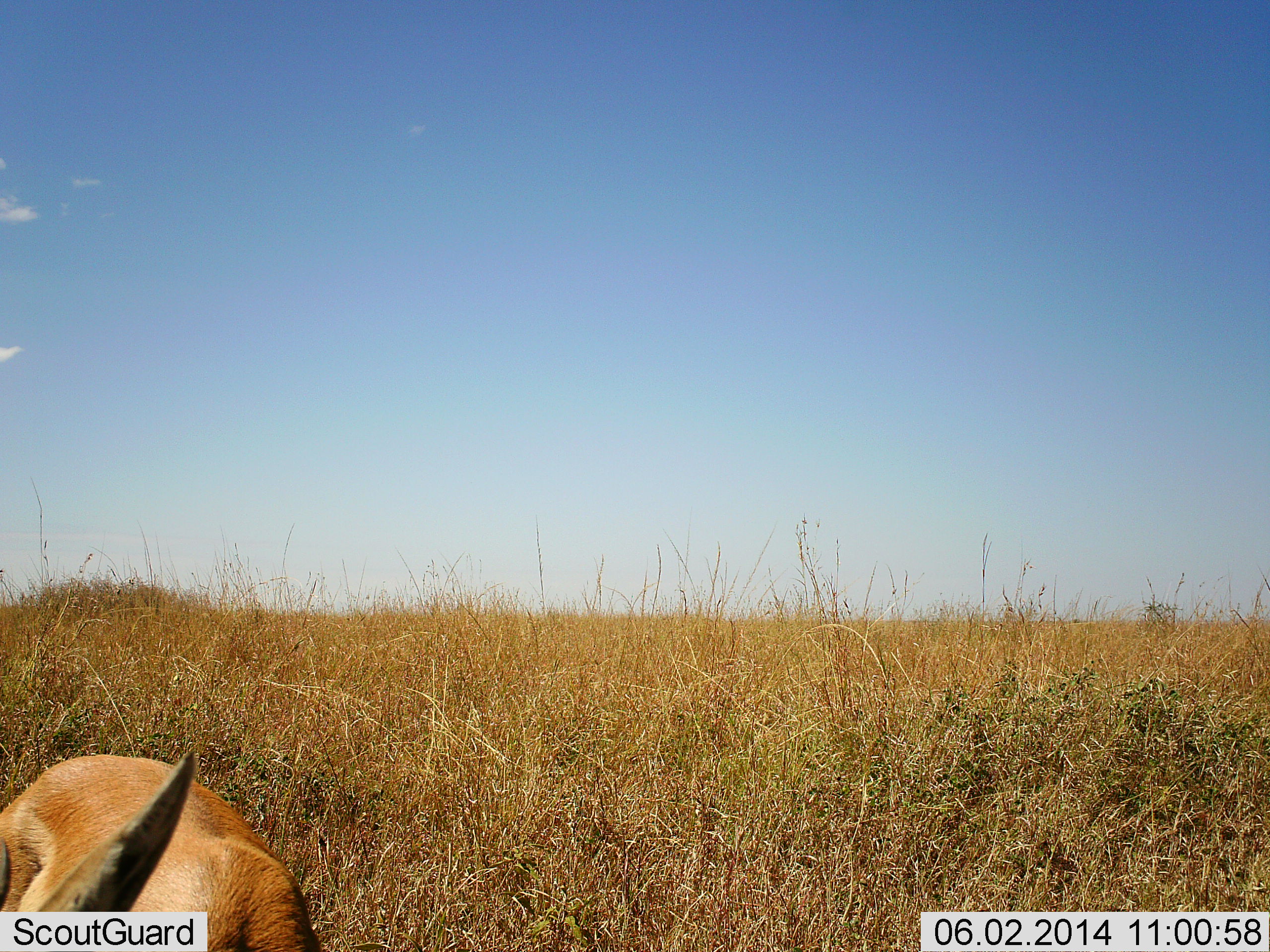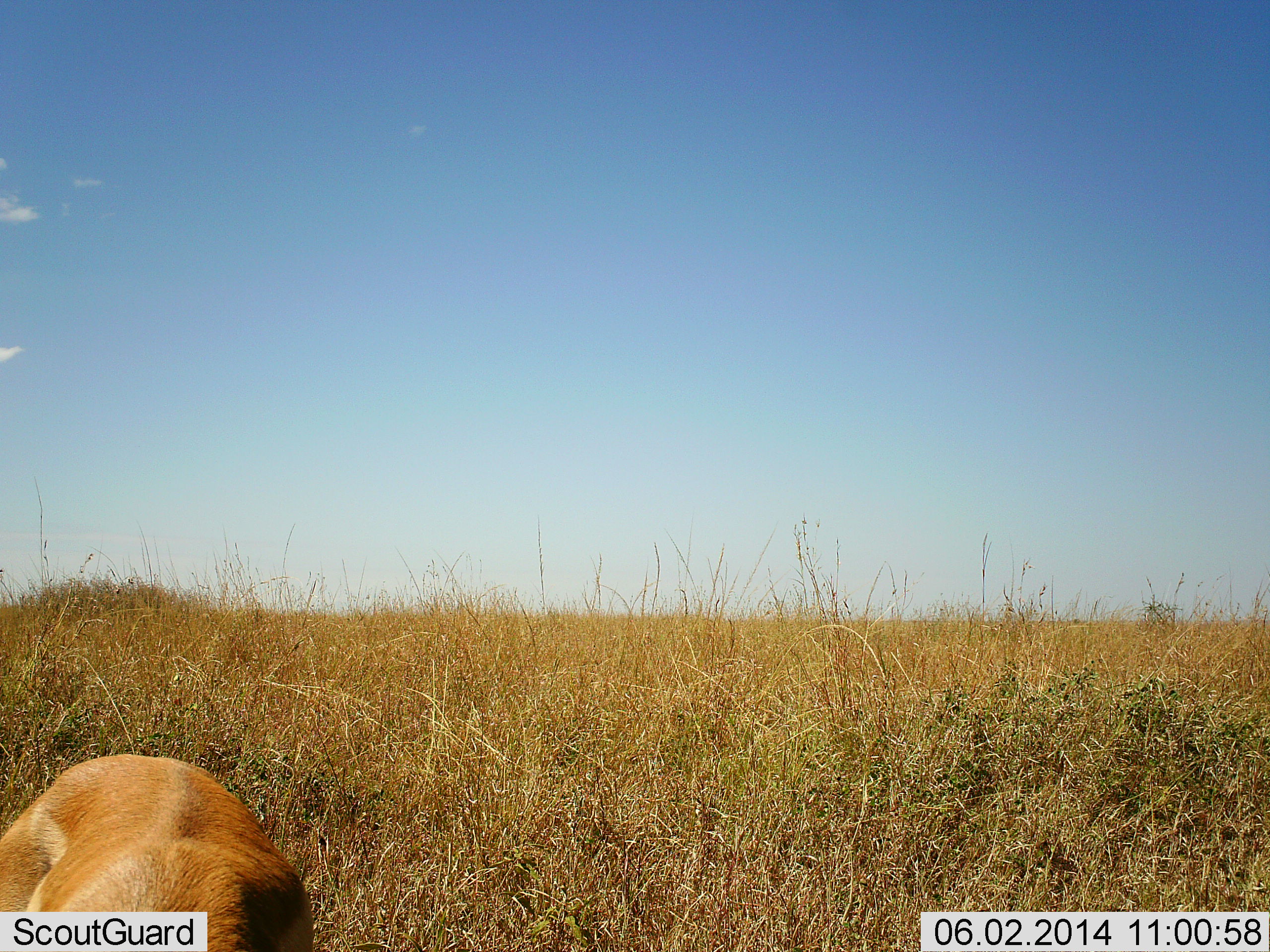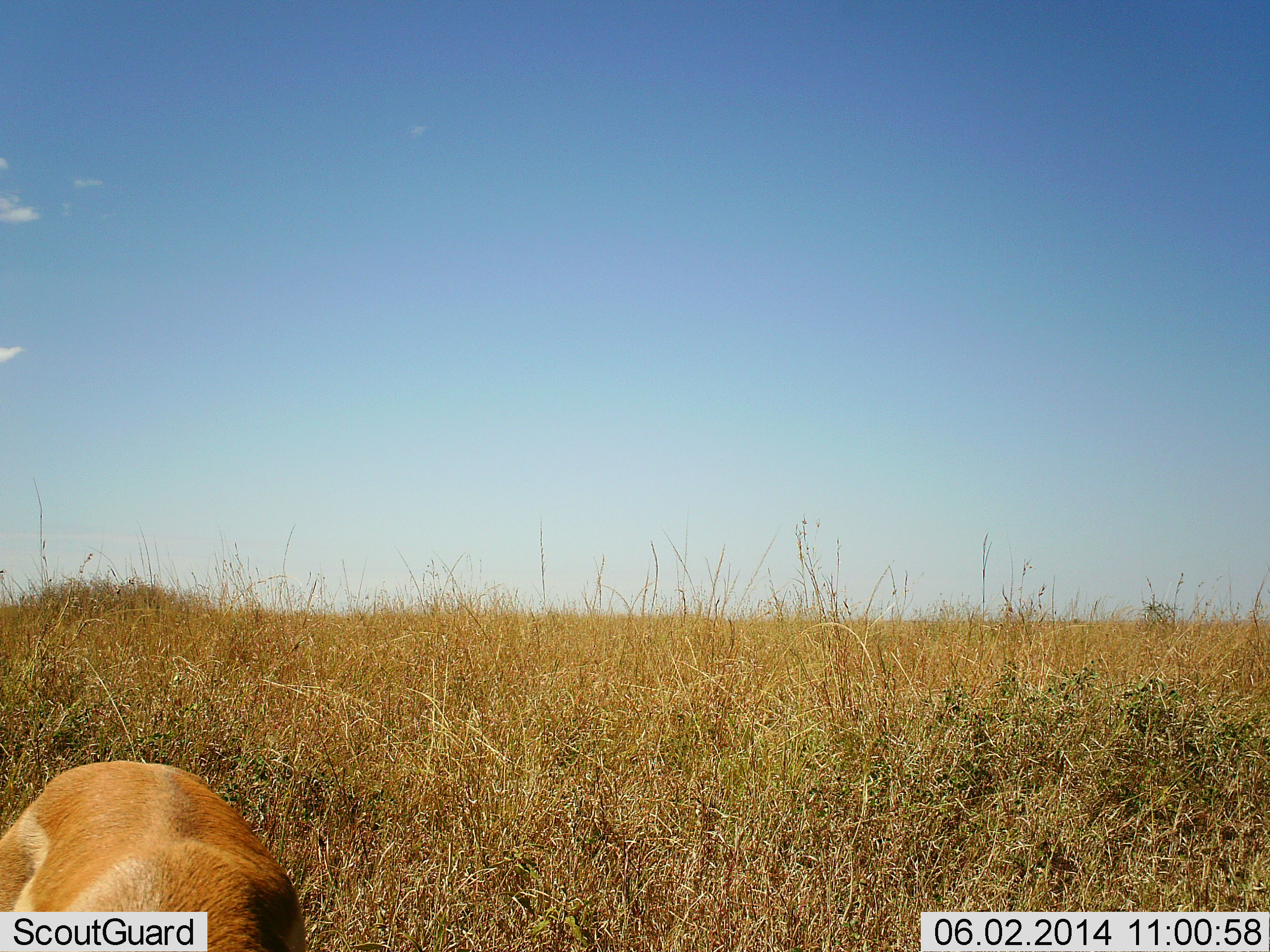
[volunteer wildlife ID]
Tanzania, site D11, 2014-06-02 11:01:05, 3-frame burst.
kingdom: Animalia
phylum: Chordata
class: Mammalia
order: Artiodactyla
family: Bovidae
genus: Eudorcas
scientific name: Eudorcas thomsonii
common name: thomson's gazelle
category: gazellethomsons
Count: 1.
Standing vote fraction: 83%.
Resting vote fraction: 0%.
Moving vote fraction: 0%.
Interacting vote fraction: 0%.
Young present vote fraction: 0%.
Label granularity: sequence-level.